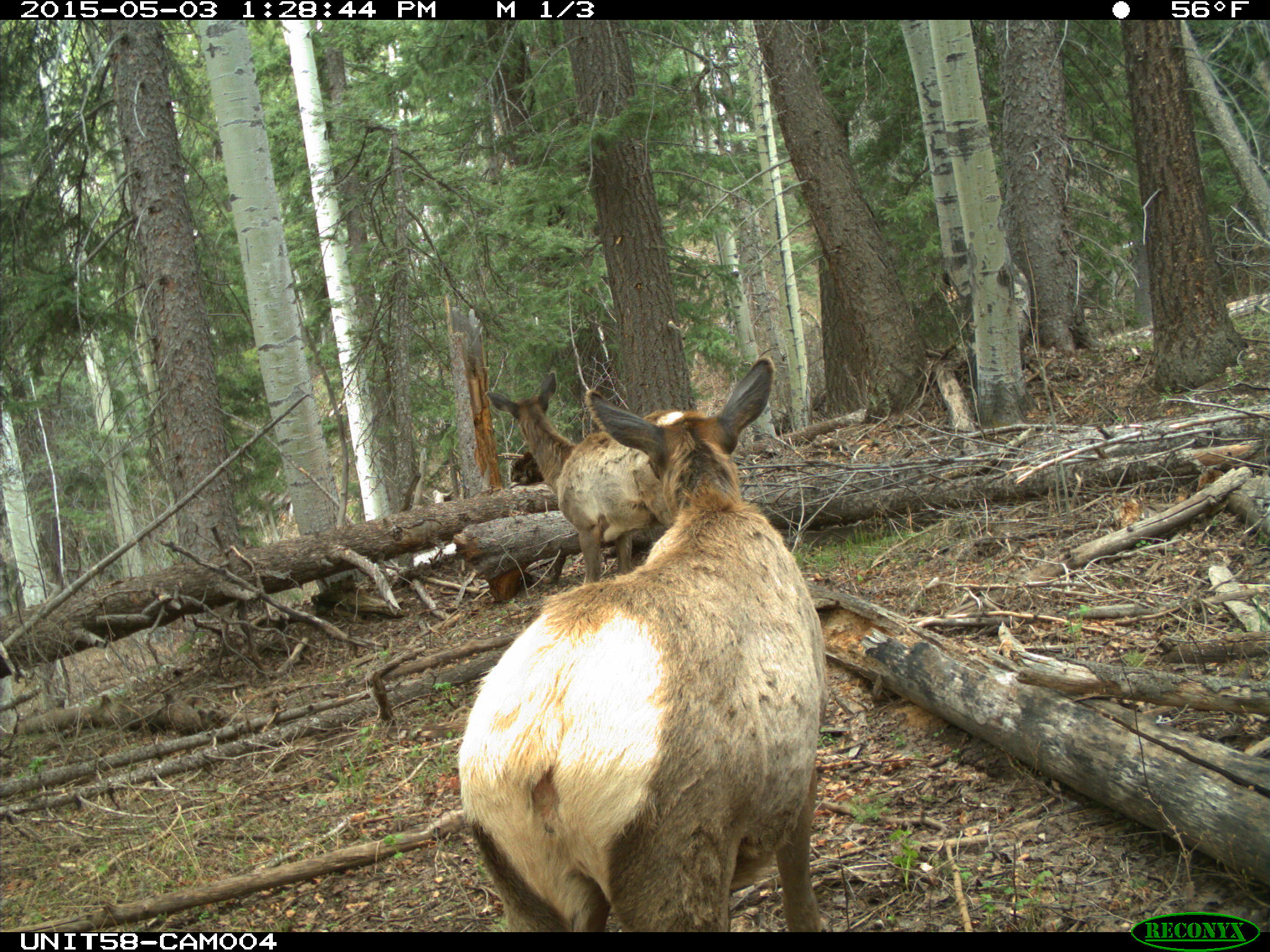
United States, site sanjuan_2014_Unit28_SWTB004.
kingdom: Animalia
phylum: Chordata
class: Mammalia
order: Artiodactyla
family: Cervidae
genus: Cervus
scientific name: Cervus elaphus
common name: red deer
Cervus elaphus (red deer).